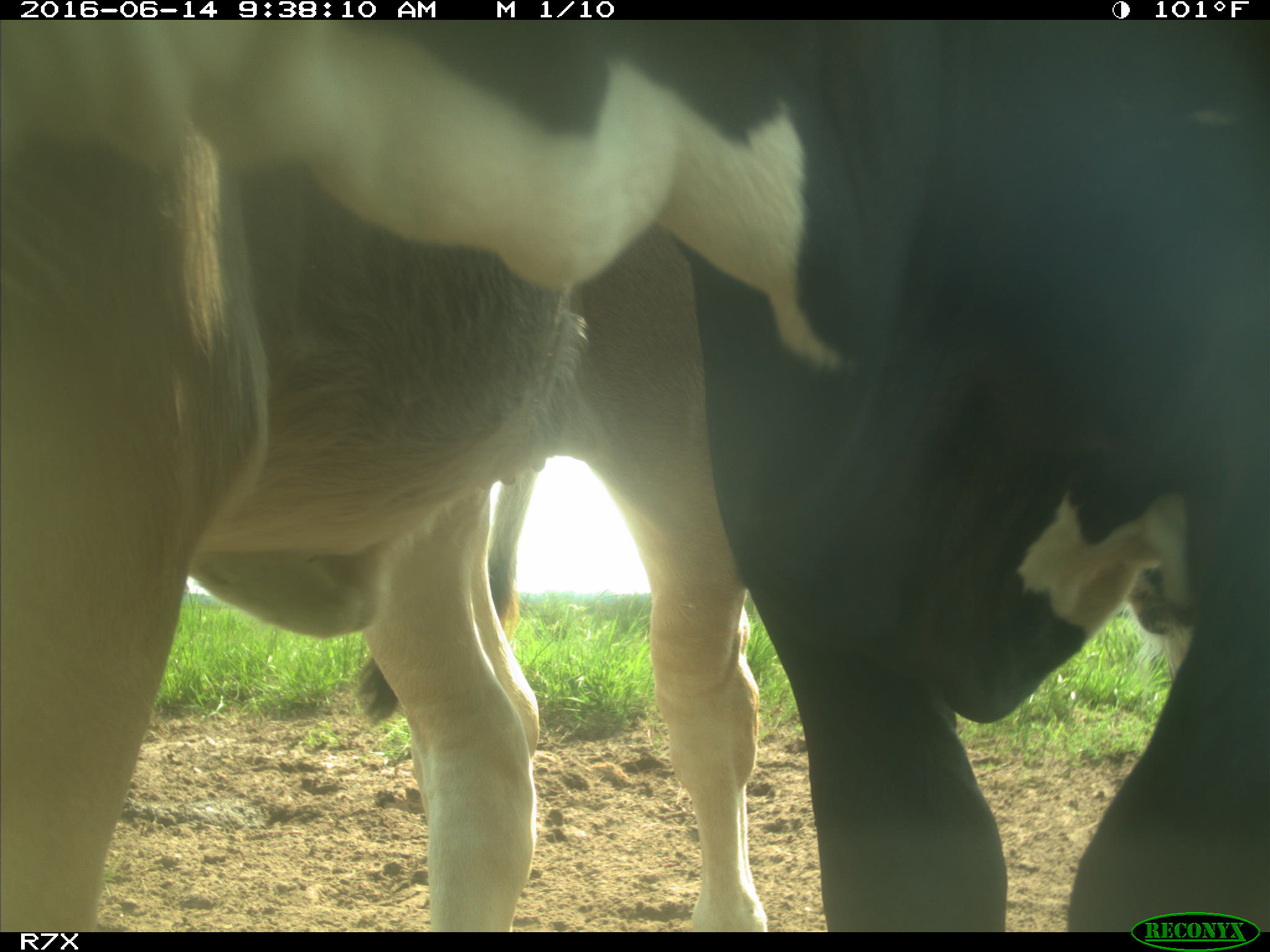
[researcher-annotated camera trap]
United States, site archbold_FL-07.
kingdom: Animalia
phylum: Chordata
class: Mammalia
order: Artiodactyla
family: Bovidae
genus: Bos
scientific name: Bos taurus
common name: domestic cow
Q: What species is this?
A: Bos taurus (domestic cow).